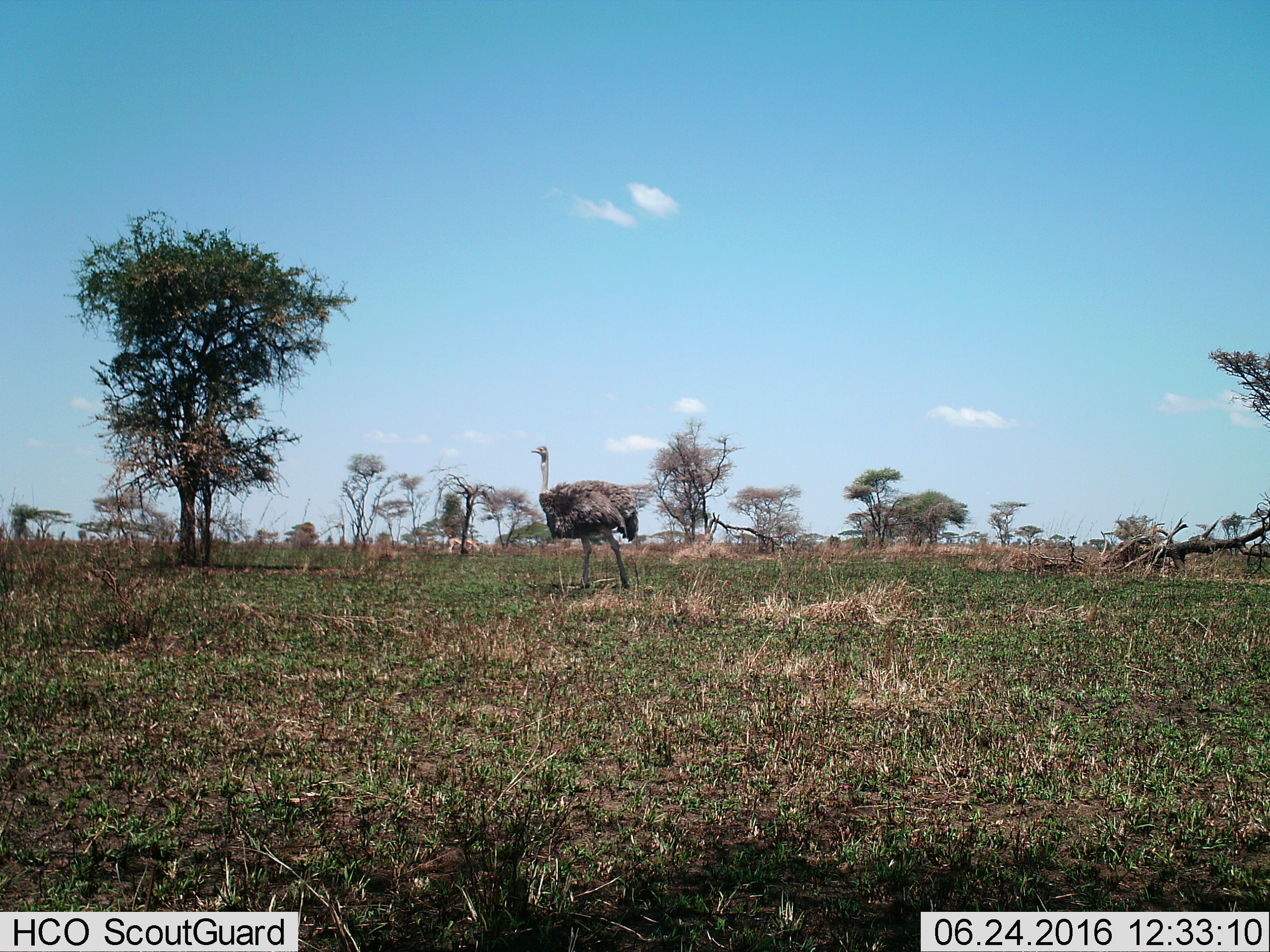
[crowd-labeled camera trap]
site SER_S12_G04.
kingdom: Animalia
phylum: Chordata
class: Aves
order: Struthioniformes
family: Struthionidae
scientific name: Struthionidae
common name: ostrich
Ostrich (Struthionidae), count 1. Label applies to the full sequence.